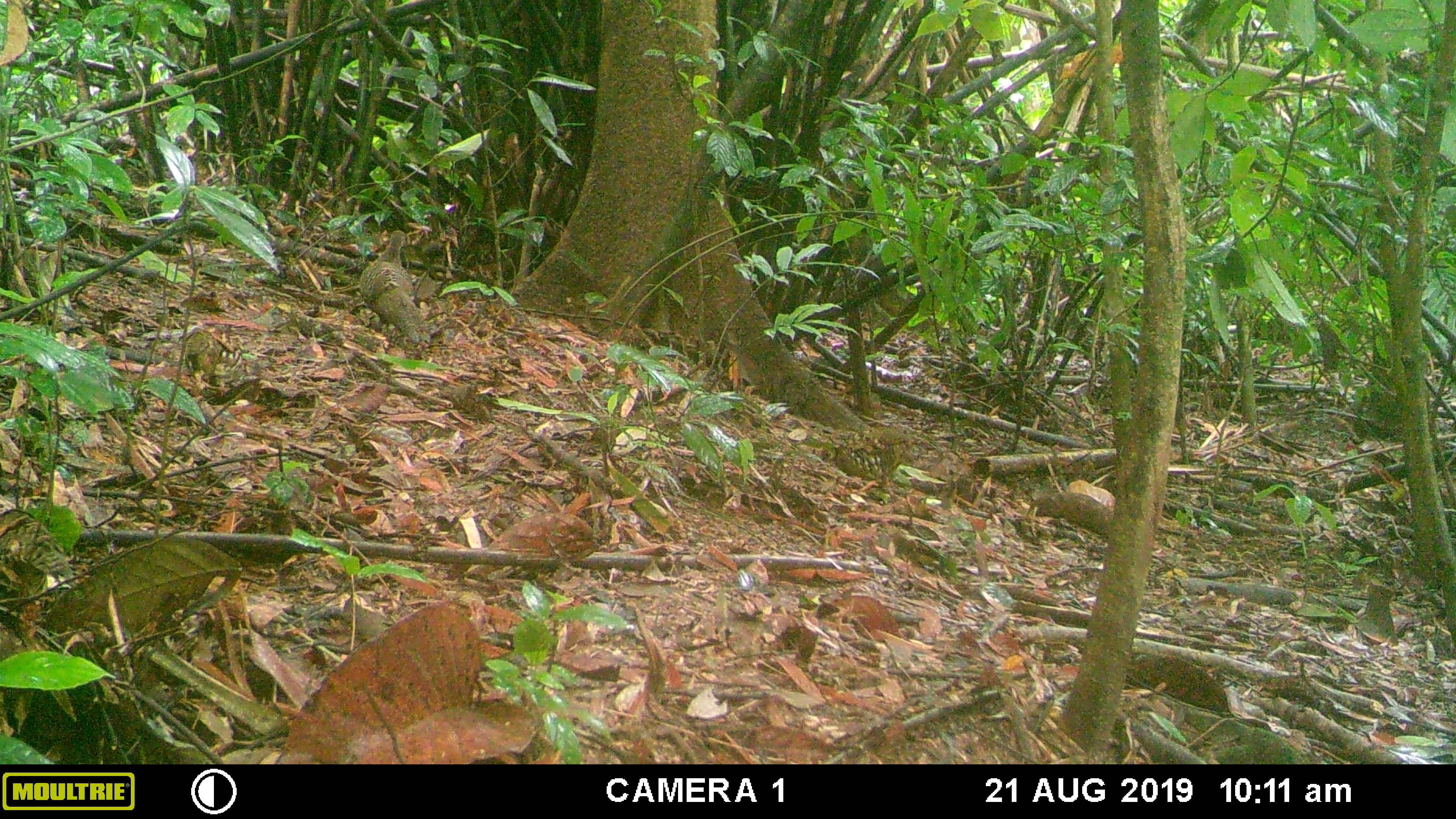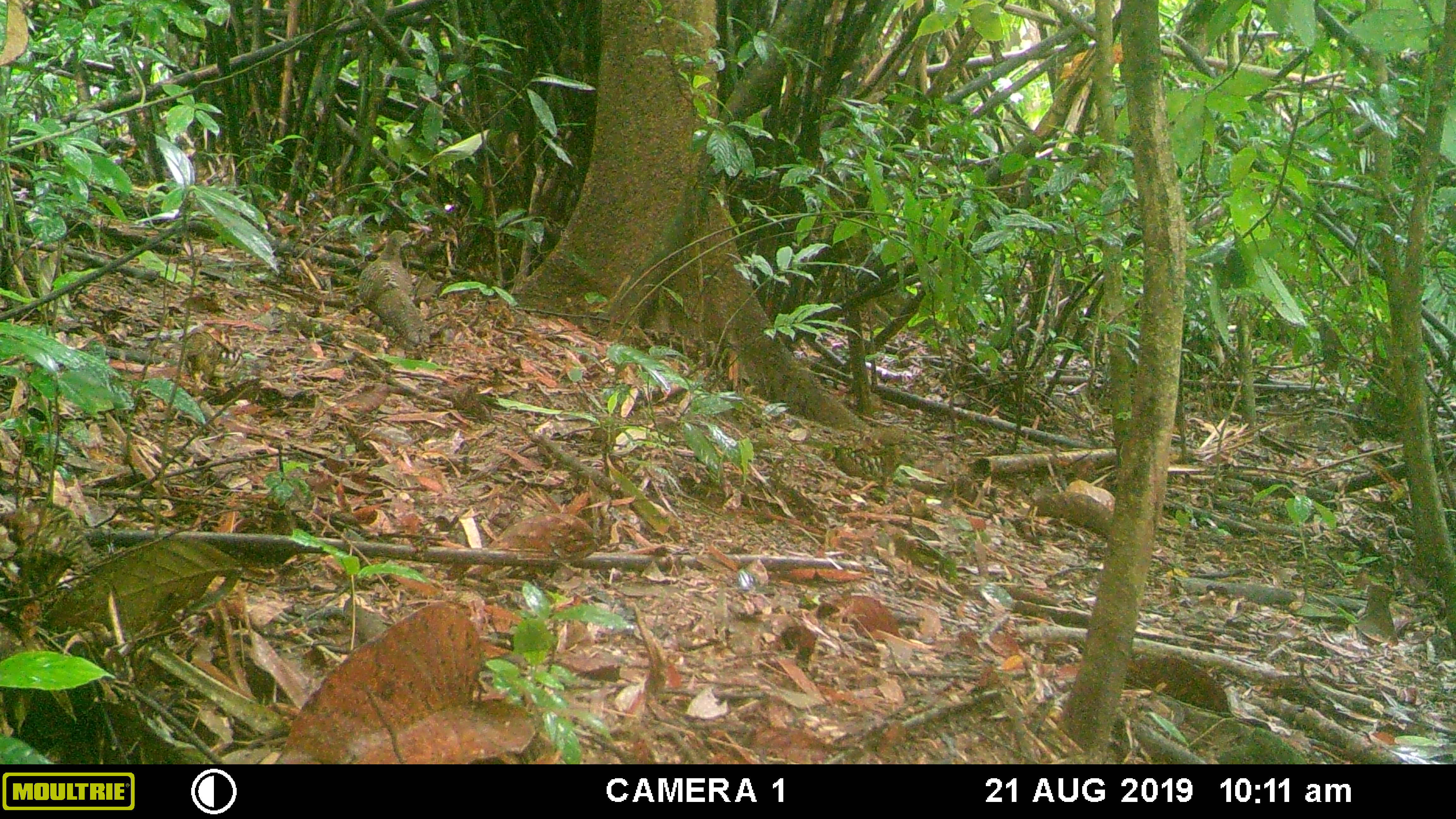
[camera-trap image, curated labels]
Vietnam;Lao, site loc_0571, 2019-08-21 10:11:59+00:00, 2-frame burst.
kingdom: Animalia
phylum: Chordata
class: Aves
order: Galliformes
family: Phasianidae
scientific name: Phasianidae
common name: partridge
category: unidentified partridge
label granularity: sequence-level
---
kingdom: Animalia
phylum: Chordata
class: Aves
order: Galliformes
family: Phasianidae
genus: Polyplectron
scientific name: Polyplectron bicalcaratum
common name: gray peacock-pheasant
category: grey peacock pheasant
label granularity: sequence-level